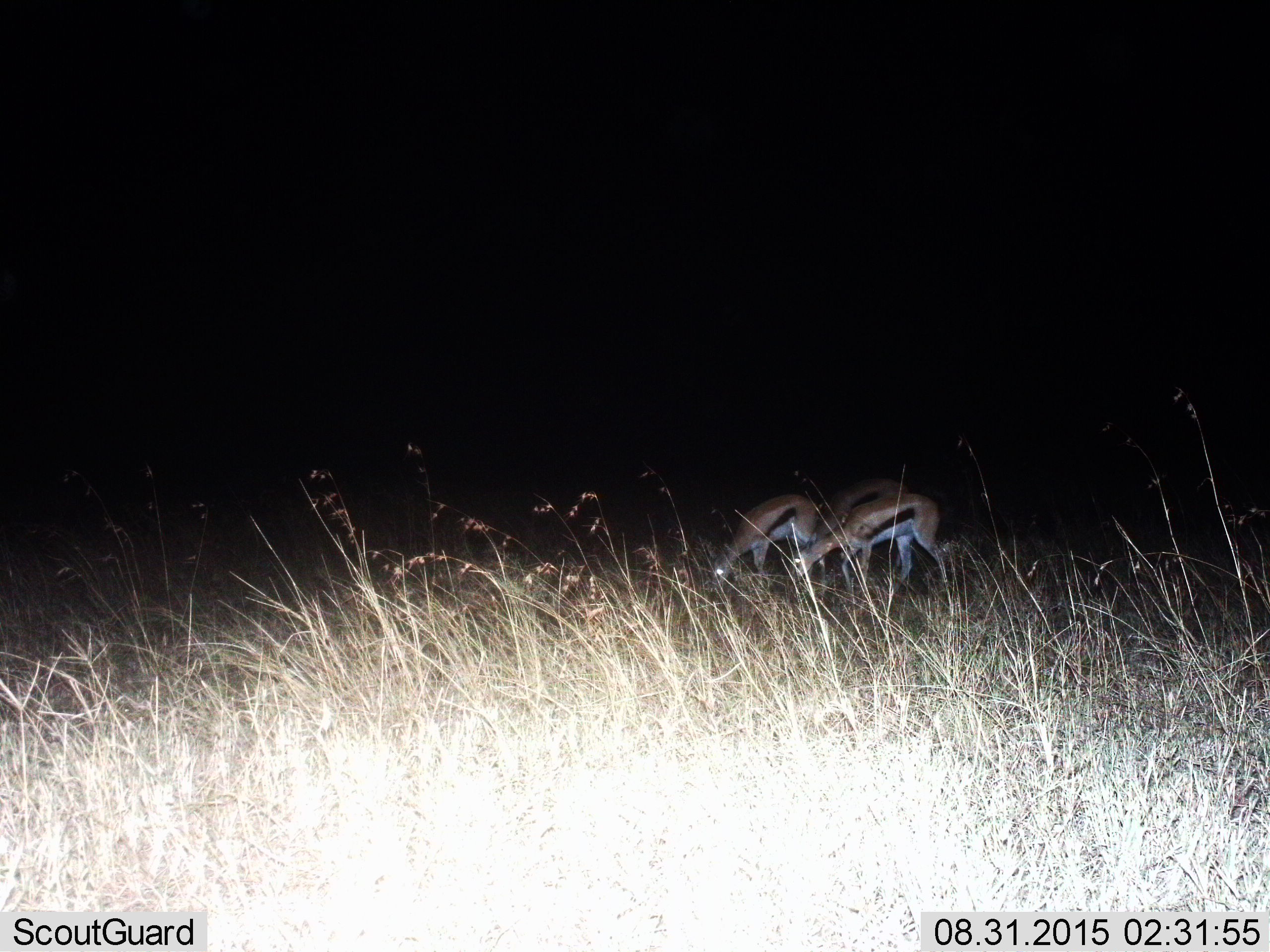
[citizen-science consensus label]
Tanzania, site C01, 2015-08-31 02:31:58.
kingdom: Animalia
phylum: Chordata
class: Mammalia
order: Artiodactyla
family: Bovidae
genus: Eudorcas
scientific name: Eudorcas thomsonii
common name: thomson's gazelle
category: gazellethomsons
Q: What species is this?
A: Gazellethomsons (thomson's gazelle) (Eudorcas thomsonii).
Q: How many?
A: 3.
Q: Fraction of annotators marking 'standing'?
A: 5%.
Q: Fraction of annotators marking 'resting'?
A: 0%.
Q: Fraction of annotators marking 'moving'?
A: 5%.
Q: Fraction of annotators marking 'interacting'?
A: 0%.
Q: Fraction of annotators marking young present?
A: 0%.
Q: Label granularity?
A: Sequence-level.